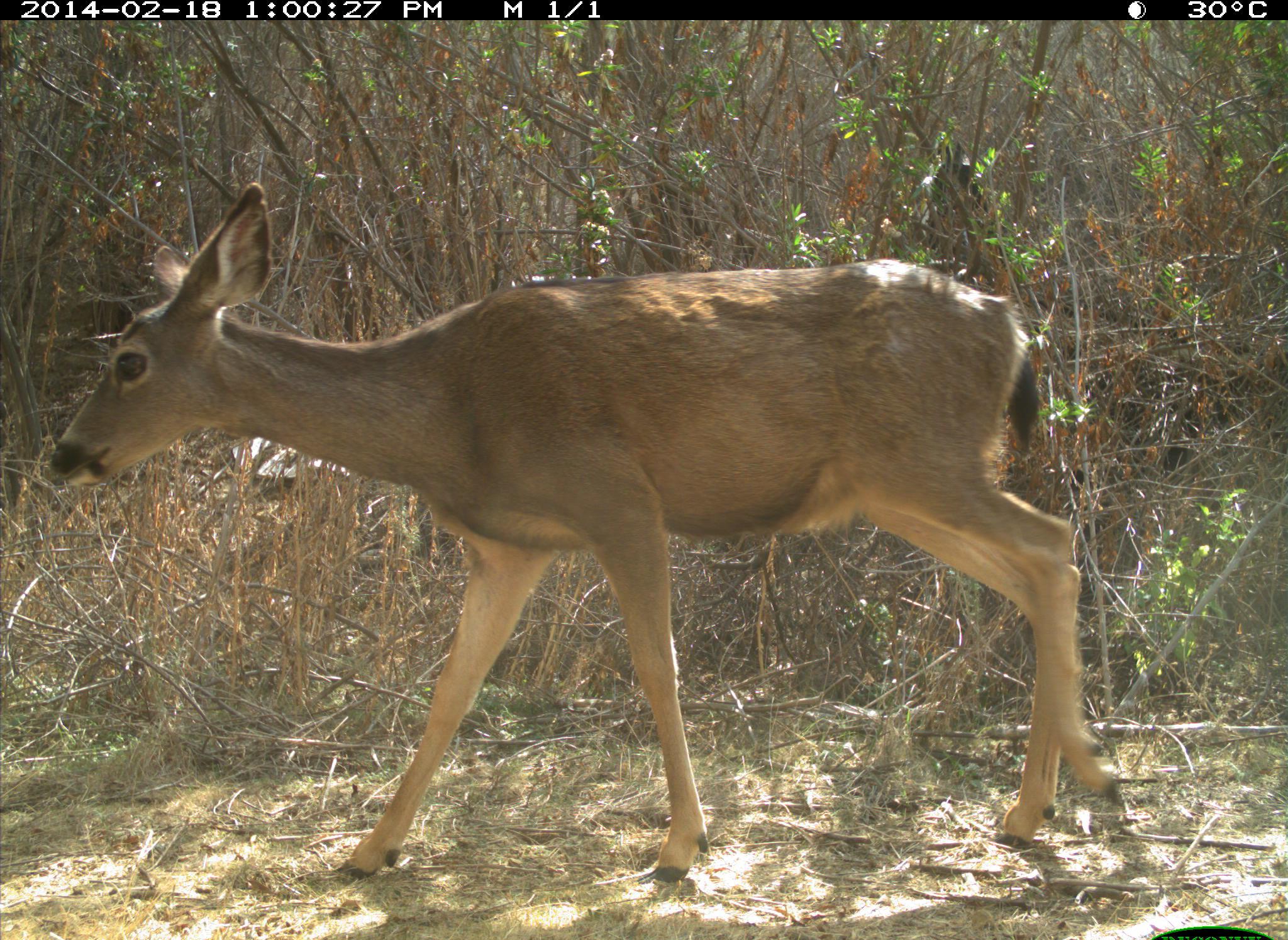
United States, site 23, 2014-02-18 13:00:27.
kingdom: Animalia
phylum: Chordata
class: Mammalia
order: Artiodactyla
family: Cervidae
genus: Odocoileus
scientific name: Odocoileus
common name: deer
Deer (Odocoileus).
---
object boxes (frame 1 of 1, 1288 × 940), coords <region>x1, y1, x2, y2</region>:
deer: <region>48, 181, 1128, 886</region>